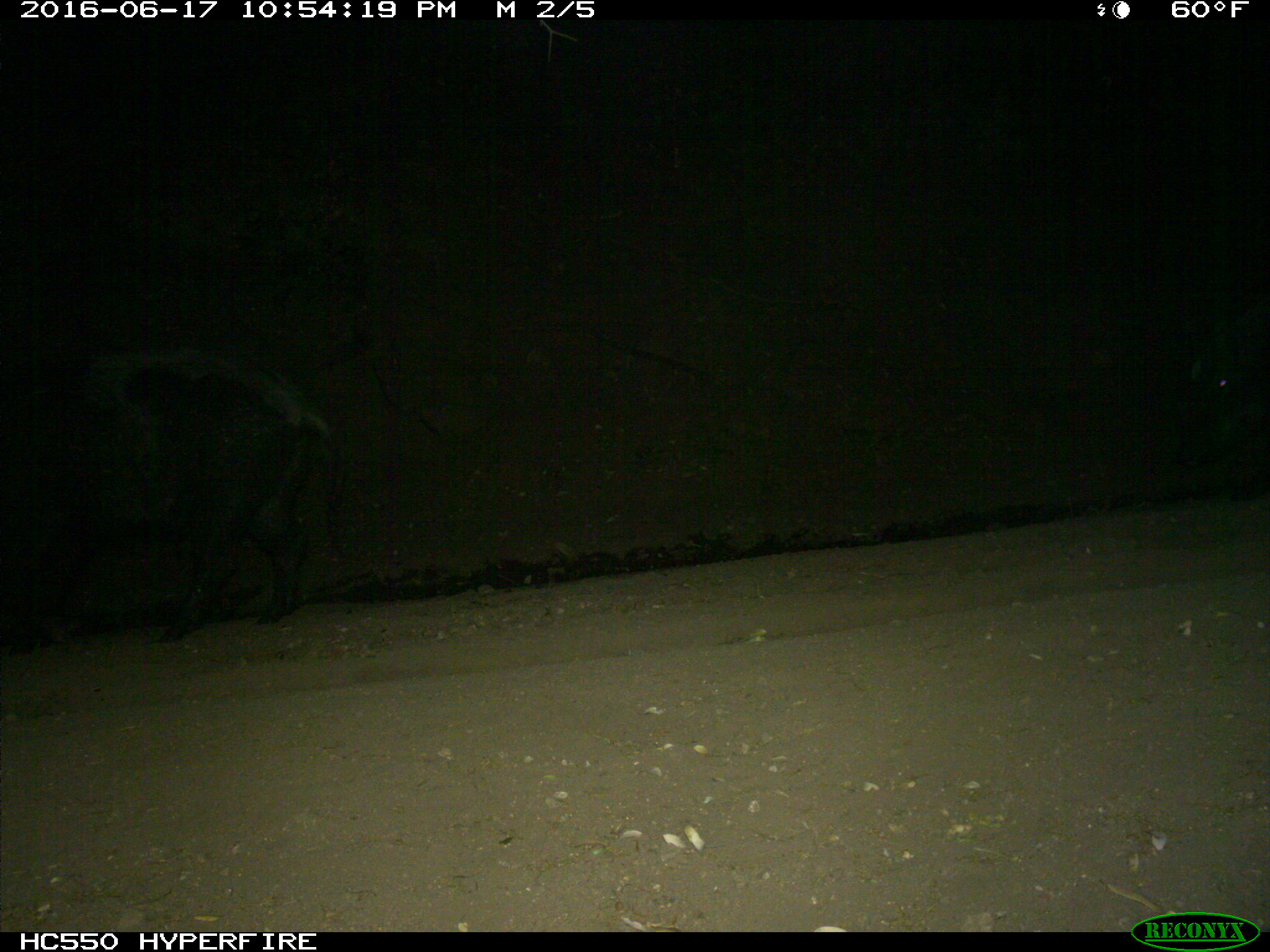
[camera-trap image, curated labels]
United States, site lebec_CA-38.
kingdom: Animalia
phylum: Chordata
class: Mammalia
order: Artiodactyla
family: Suidae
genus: Sus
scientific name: Sus scrofa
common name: wild boar